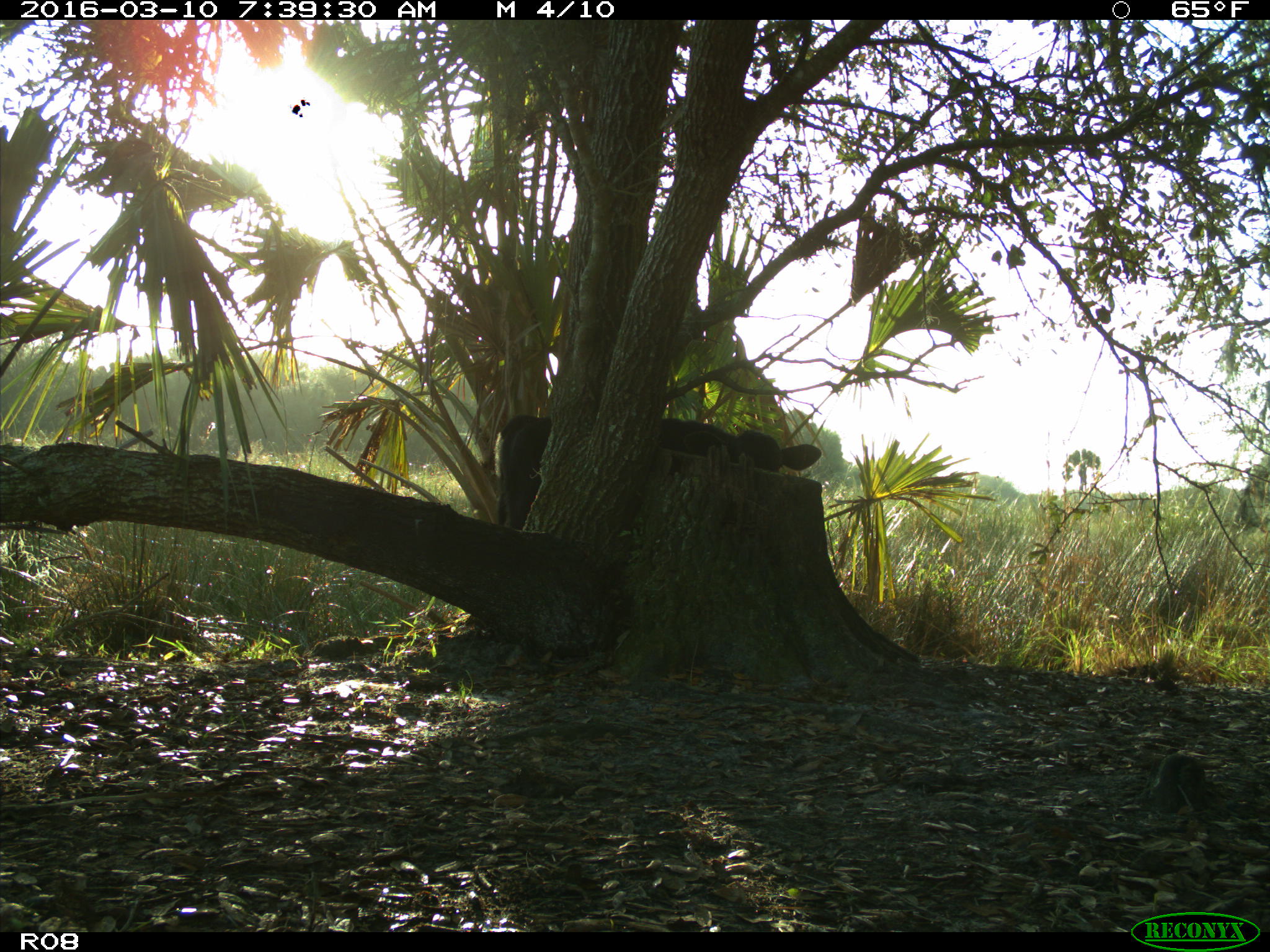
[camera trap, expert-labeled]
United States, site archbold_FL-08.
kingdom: Animalia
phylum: Chordata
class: Mammalia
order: Artiodactyla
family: Bovidae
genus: Bos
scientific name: Bos taurus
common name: domestic cow